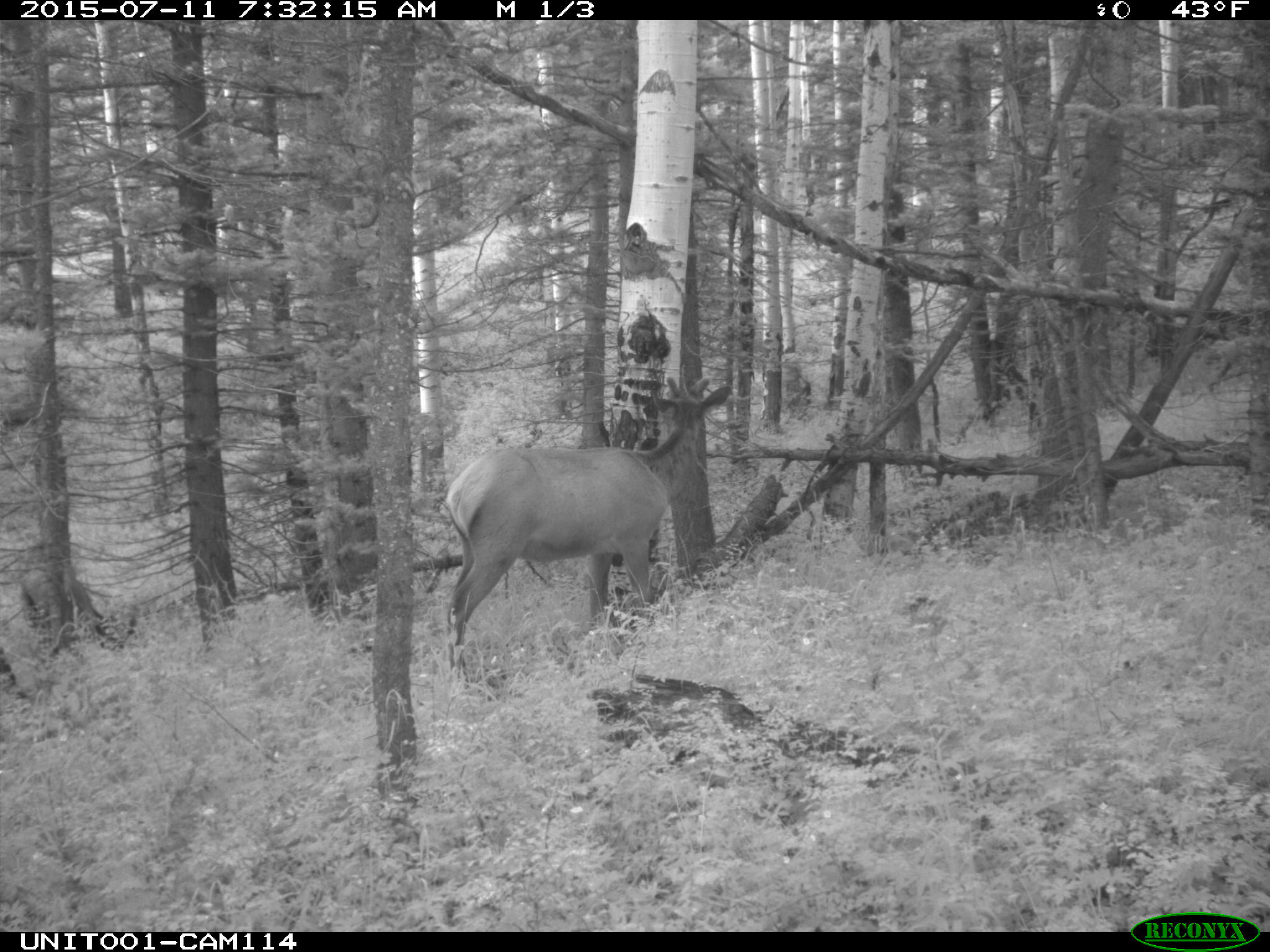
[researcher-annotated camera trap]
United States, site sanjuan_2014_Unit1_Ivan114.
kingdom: Animalia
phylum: Chordata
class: Mammalia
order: Artiodactyla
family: Cervidae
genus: Cervus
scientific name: Cervus elaphus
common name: red deer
Cervus elaphus (red deer).